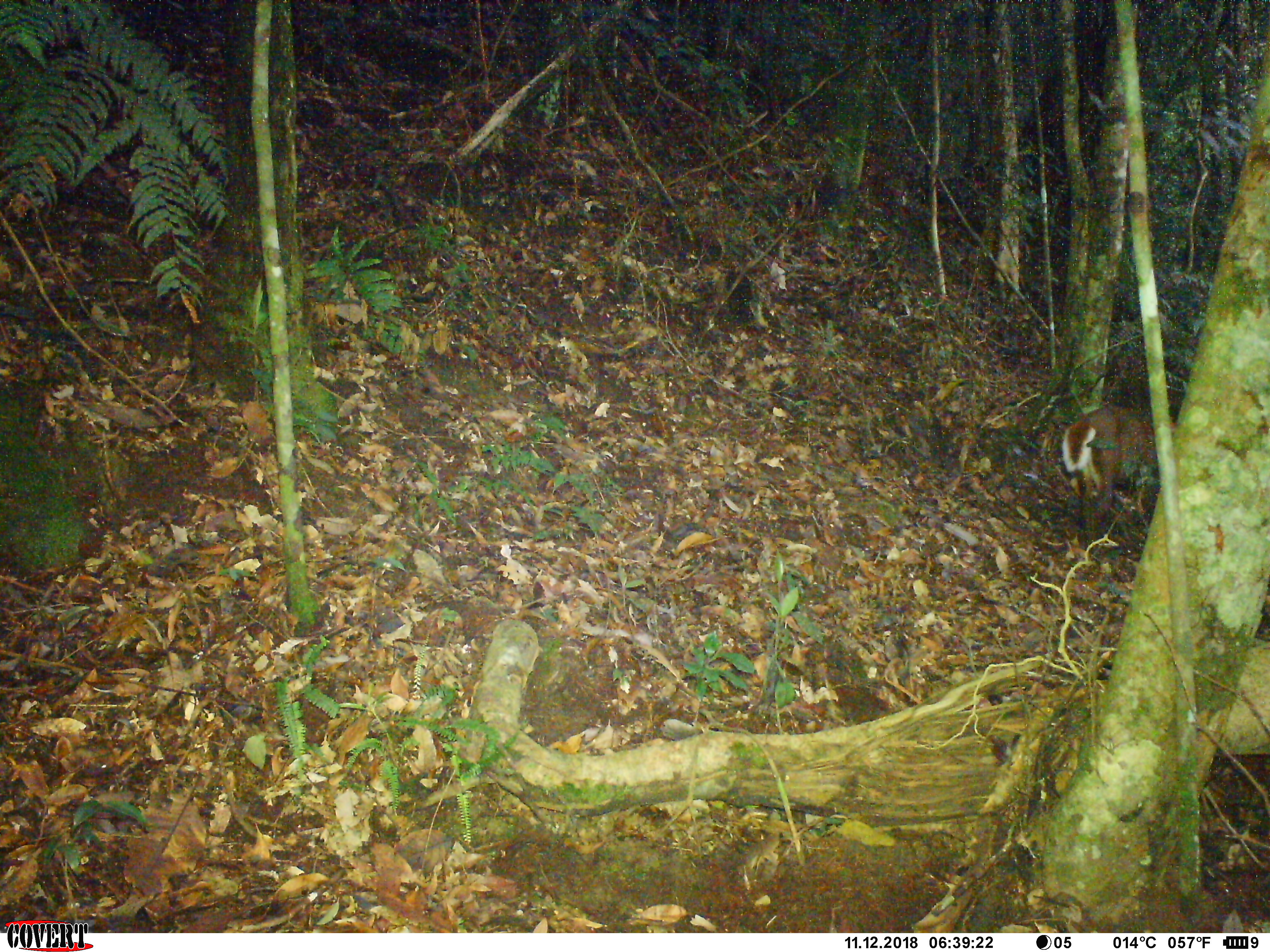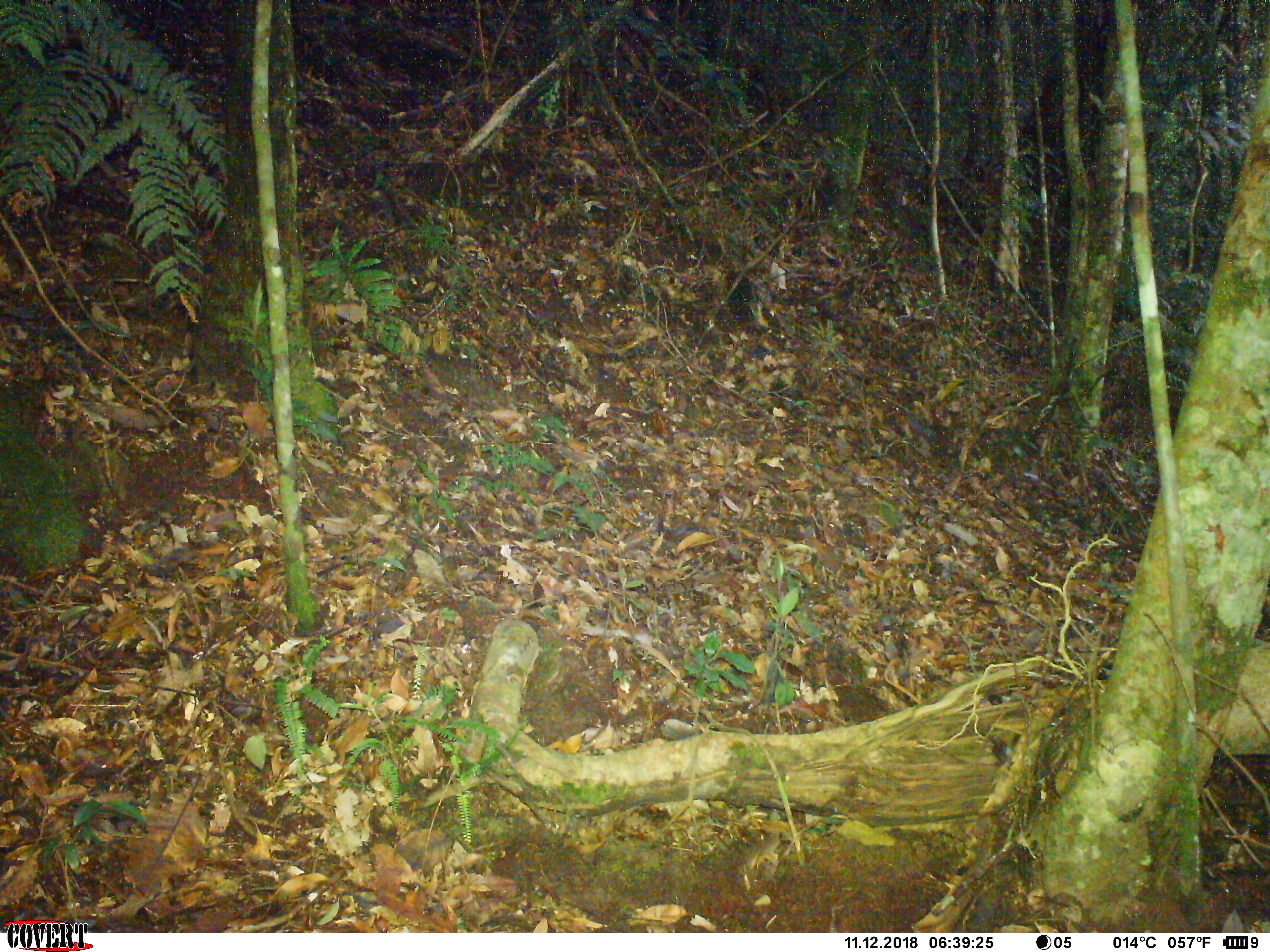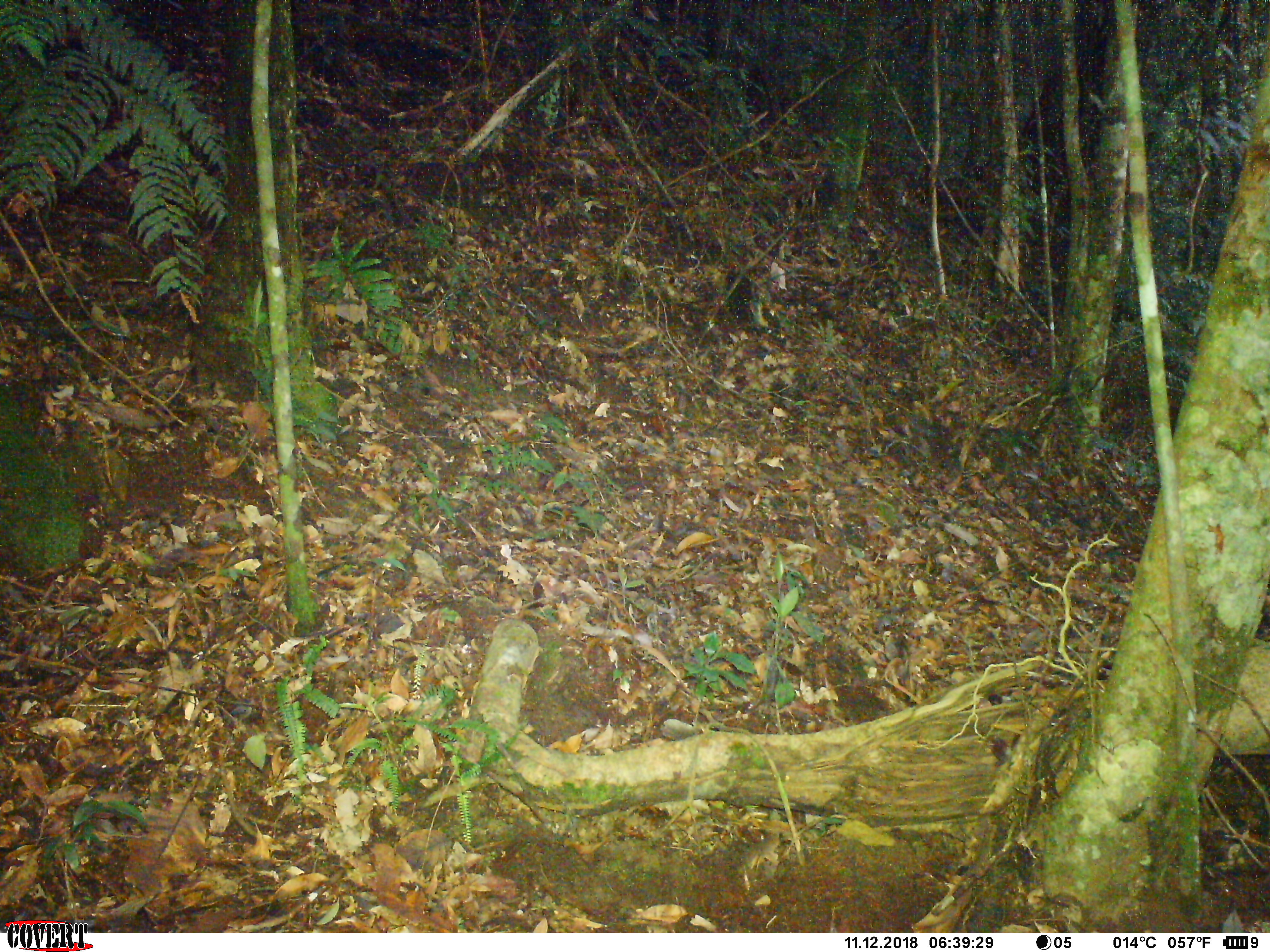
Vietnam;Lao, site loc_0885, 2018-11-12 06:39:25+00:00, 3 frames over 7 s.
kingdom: Animalia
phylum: Chordata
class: Mammalia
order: Artiodactyla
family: Cervidae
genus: Muntiacus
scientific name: Muntiacus rooseveltorum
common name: roosevelt's muntjac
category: roosevelts muntjac group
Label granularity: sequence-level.